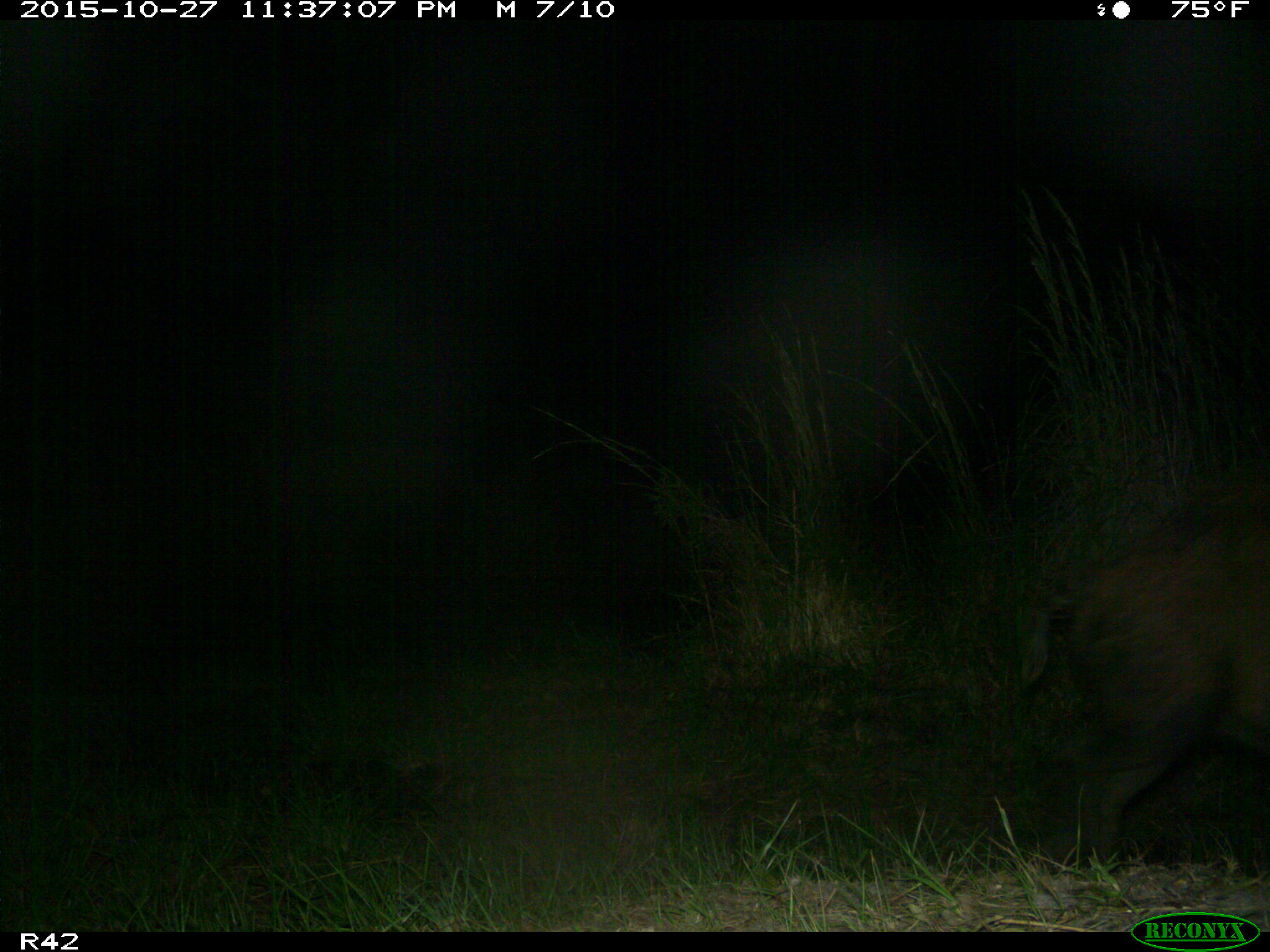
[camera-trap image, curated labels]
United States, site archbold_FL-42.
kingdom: Animalia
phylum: Chordata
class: Mammalia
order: Artiodactyla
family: Suidae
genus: Sus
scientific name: Sus scrofa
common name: wild boar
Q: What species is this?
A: Sus scrofa (wild boar).